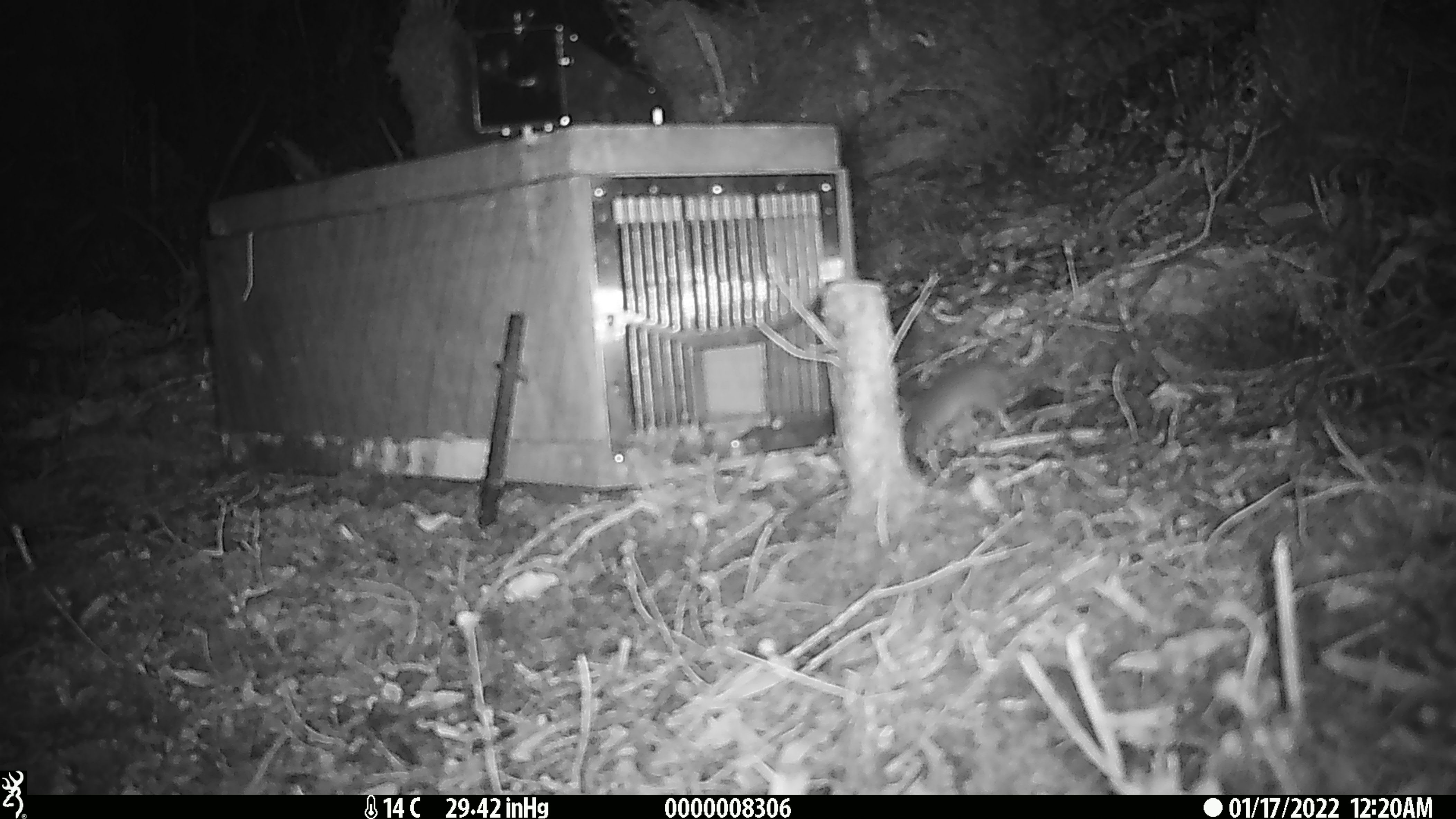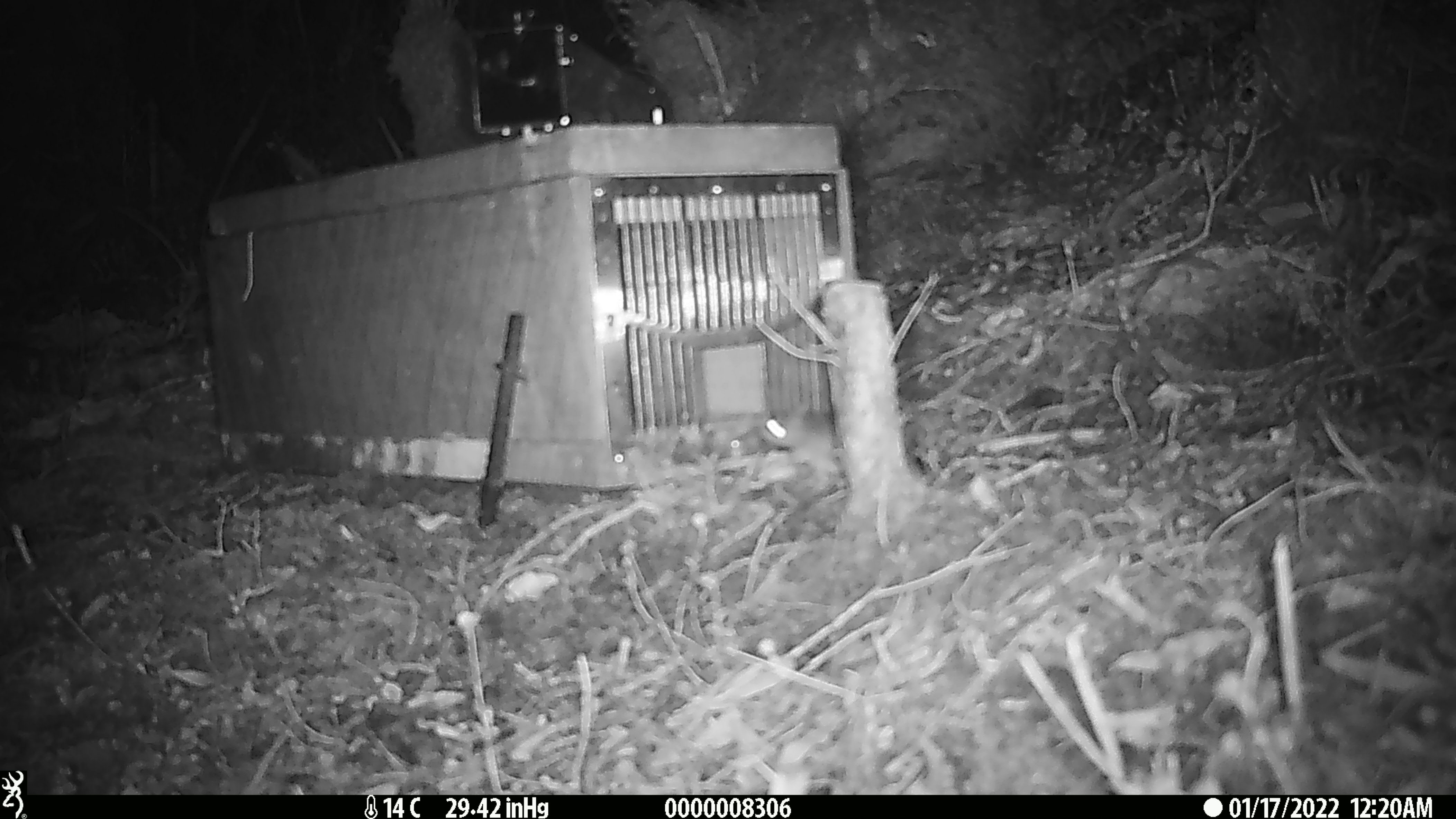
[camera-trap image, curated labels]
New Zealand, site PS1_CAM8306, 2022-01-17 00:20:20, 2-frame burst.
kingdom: Animalia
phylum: Chordata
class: Mammalia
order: Rodentia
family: Muridae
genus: Mus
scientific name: Mus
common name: mouse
Mouse (Mus).